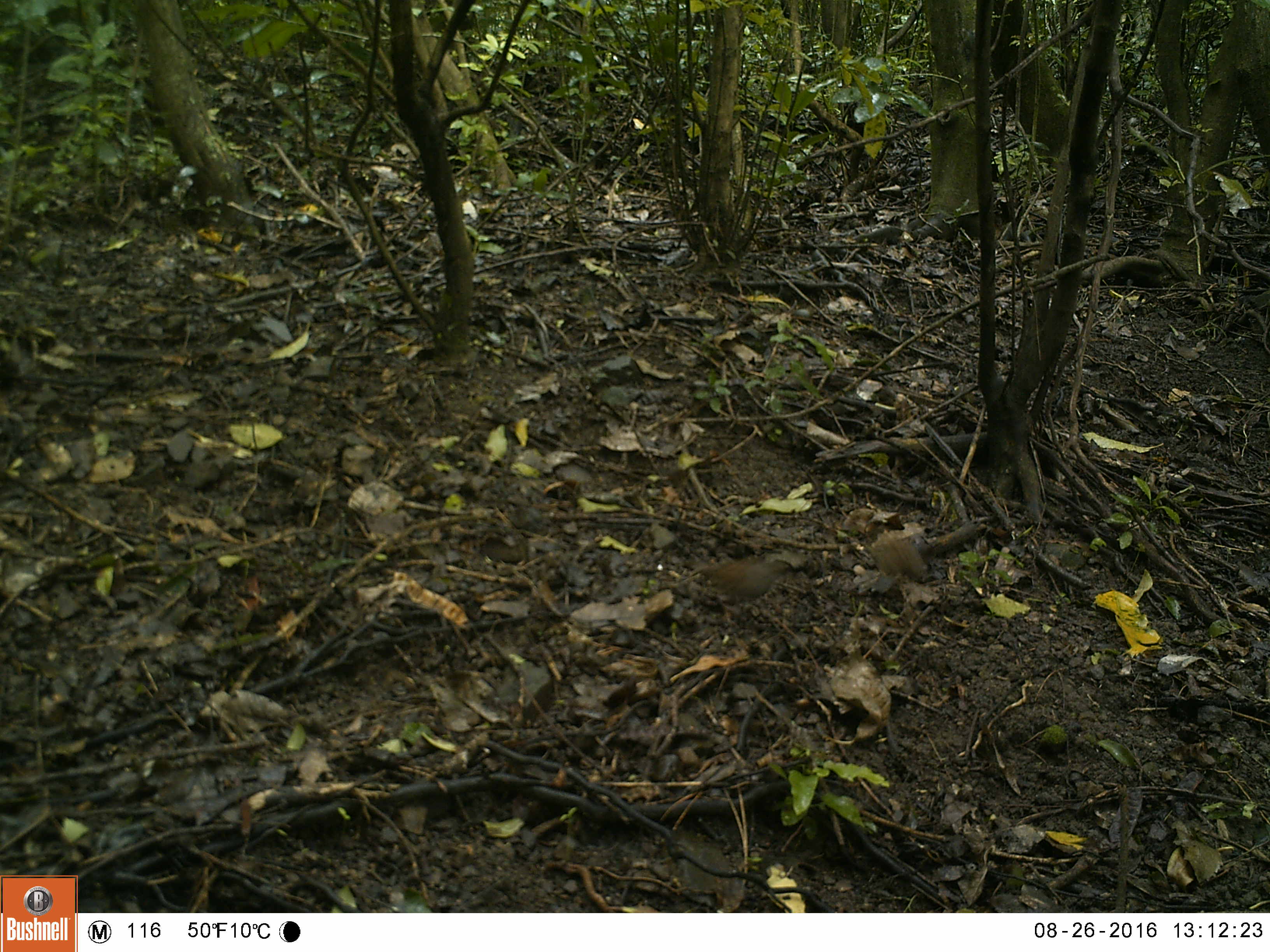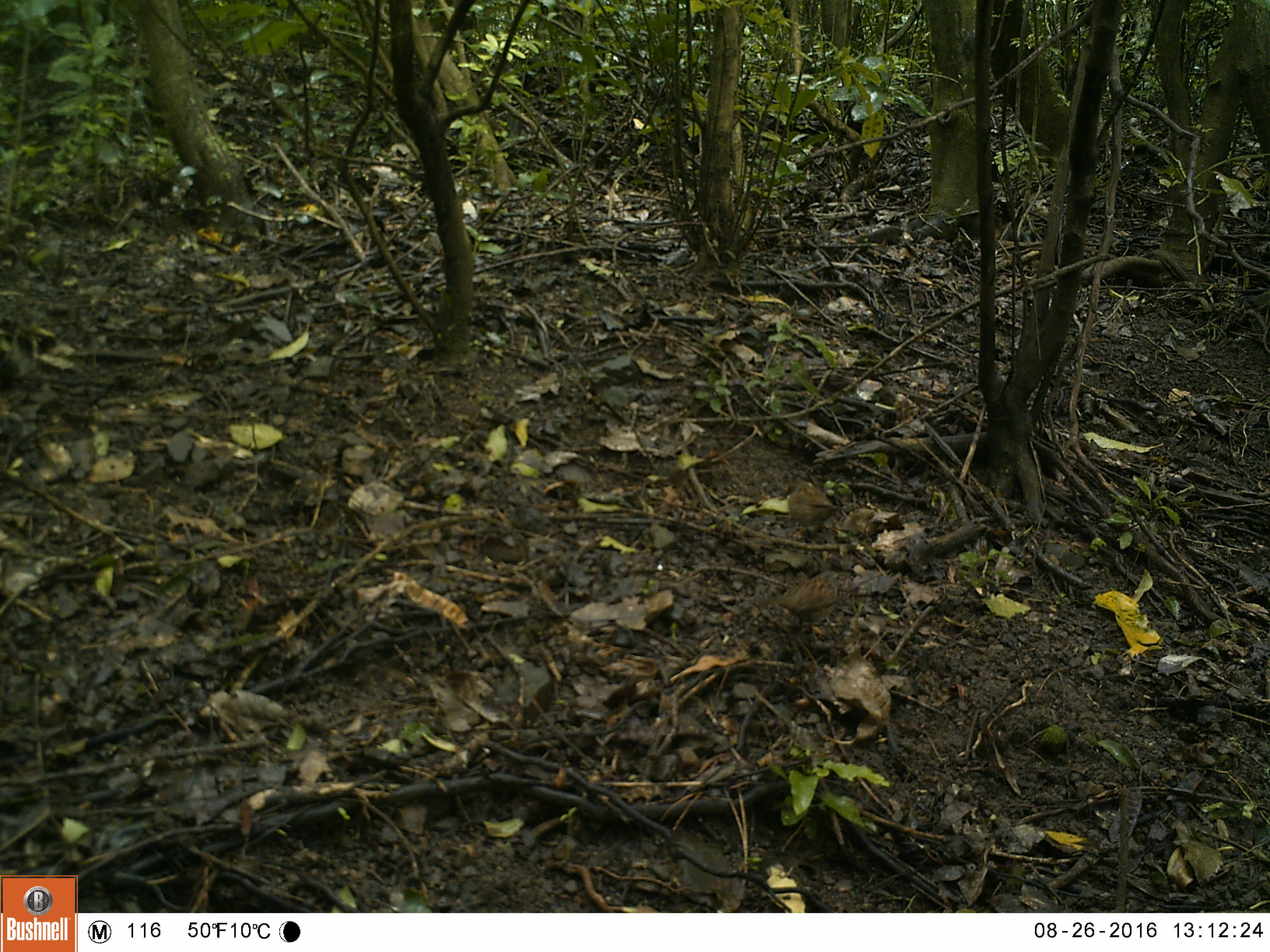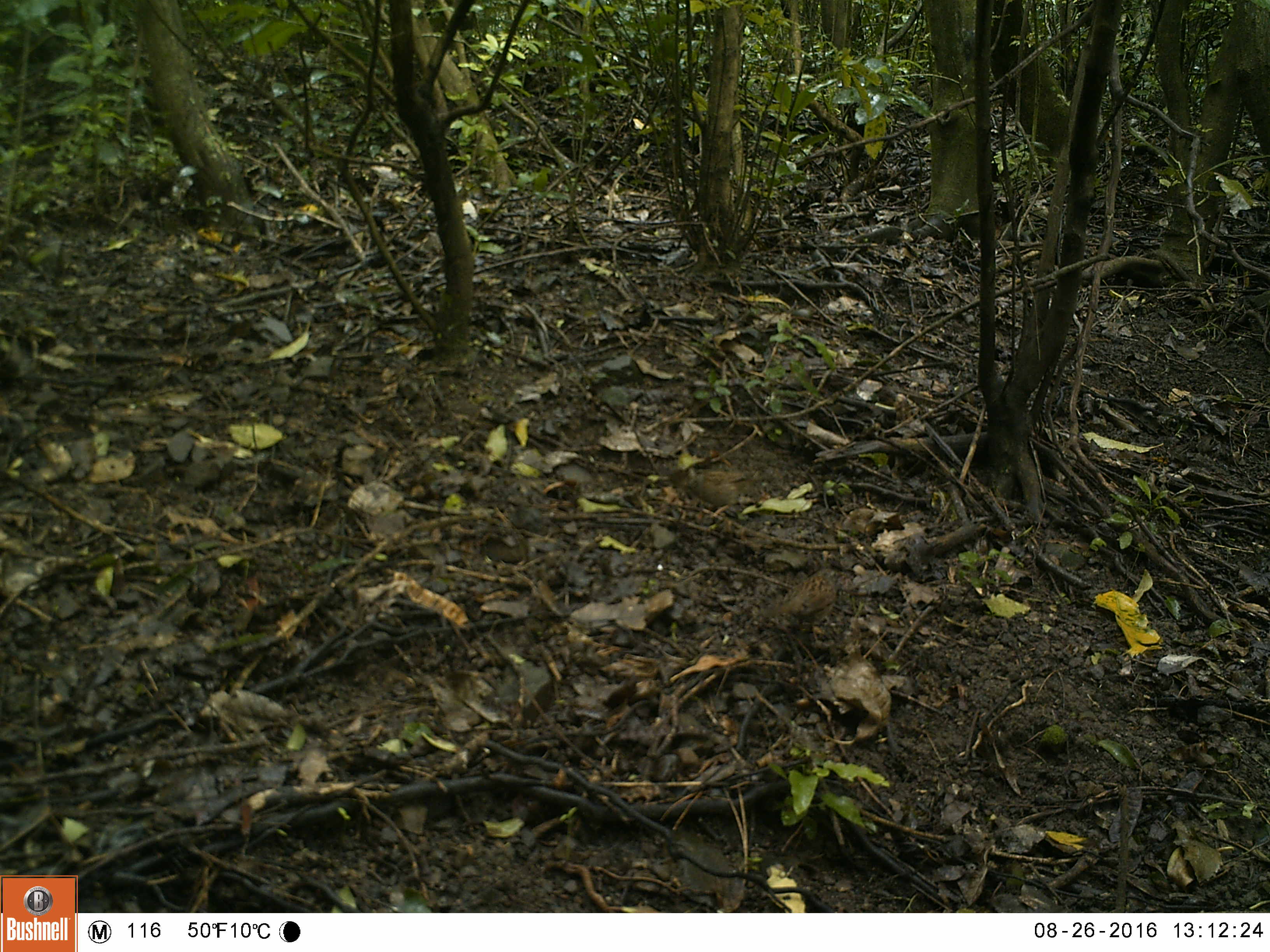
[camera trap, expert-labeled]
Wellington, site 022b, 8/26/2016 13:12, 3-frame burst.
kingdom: Animalia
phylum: Chordata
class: Aves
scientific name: Aves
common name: bird